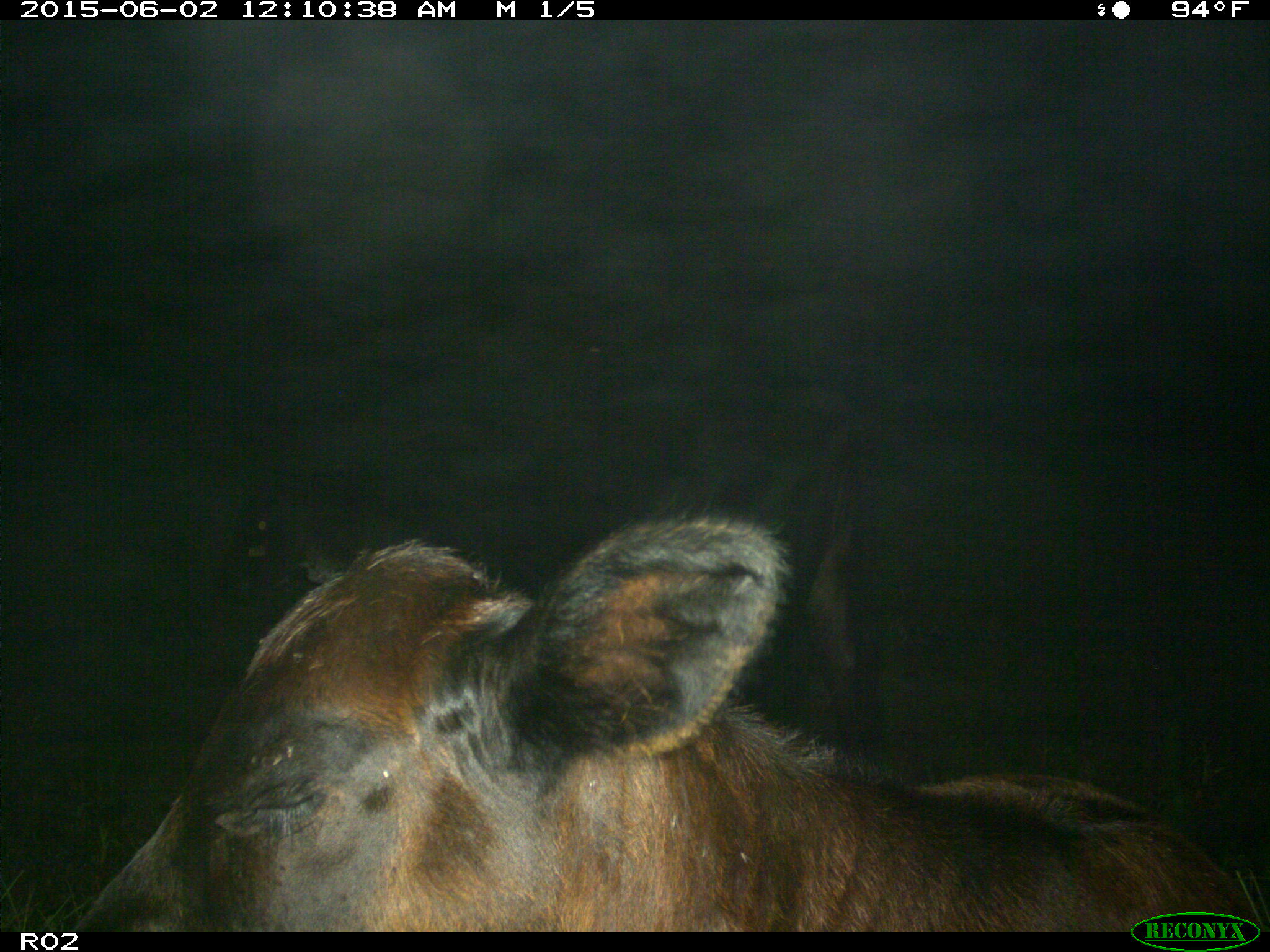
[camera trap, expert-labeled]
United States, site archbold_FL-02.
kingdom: Animalia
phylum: Chordata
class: Mammalia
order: Artiodactyla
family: Bovidae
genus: Bos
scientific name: Bos taurus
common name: domestic cow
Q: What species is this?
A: Bos taurus (domestic cow).